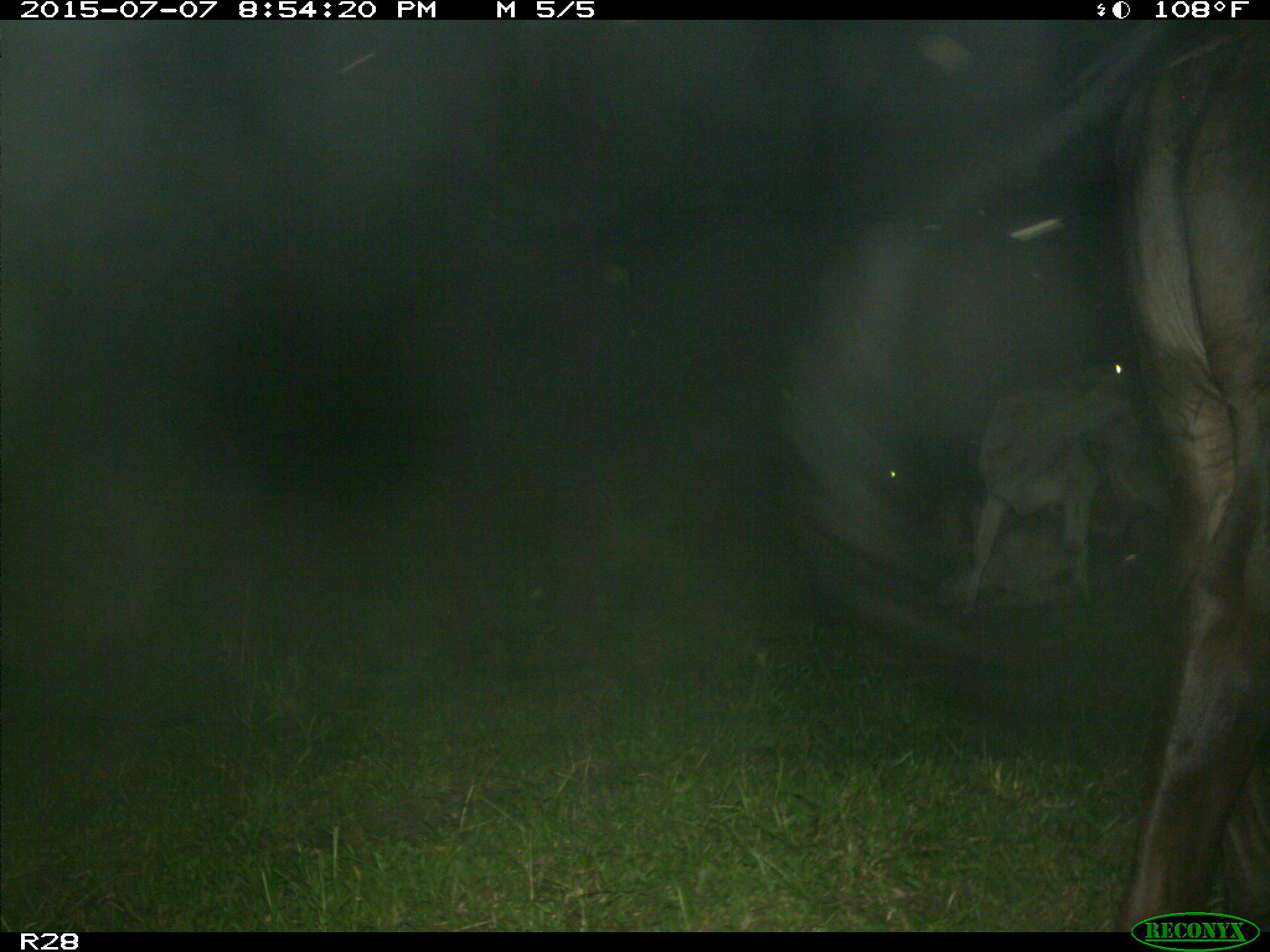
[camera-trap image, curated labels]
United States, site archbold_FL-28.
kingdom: Animalia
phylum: Chordata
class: Mammalia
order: Artiodactyla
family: Bovidae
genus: Bos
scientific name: Bos taurus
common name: domestic cow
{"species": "Bos taurus (domestic cow)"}